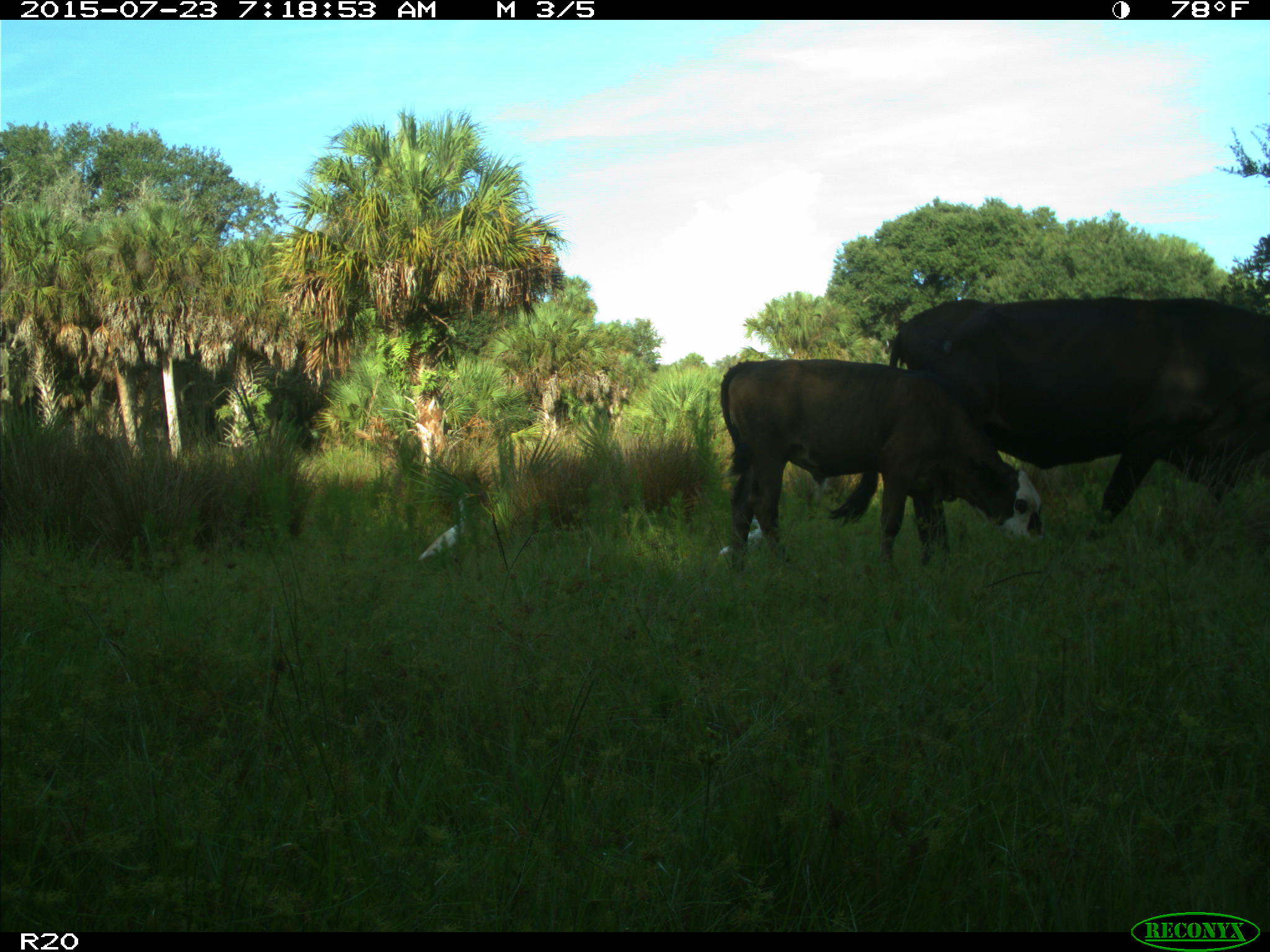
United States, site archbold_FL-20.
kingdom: Animalia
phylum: Chordata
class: Mammalia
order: Artiodactyla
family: Bovidae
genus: Bos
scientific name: Bos taurus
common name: domestic cow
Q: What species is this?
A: Bos taurus (domestic cow).